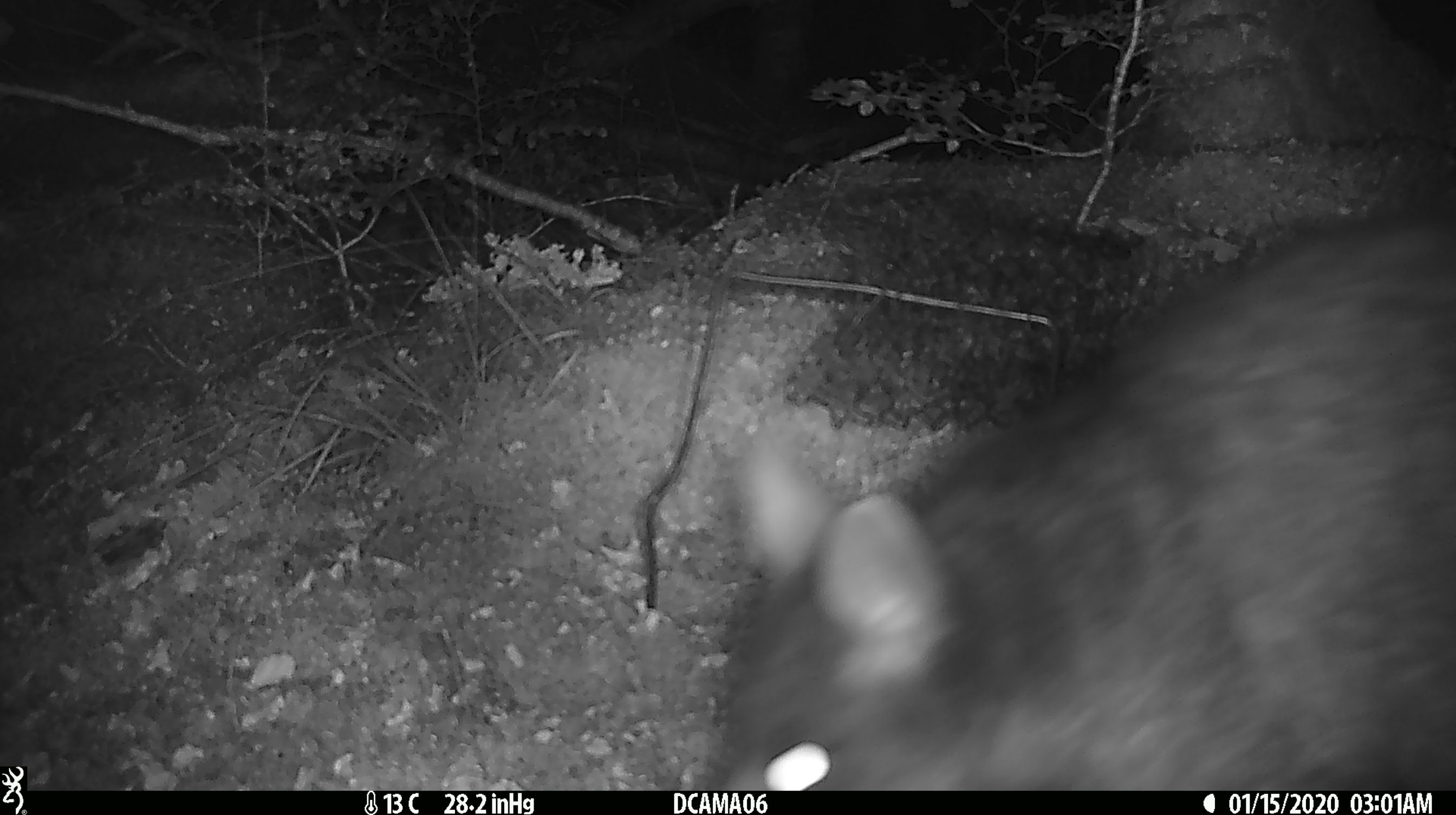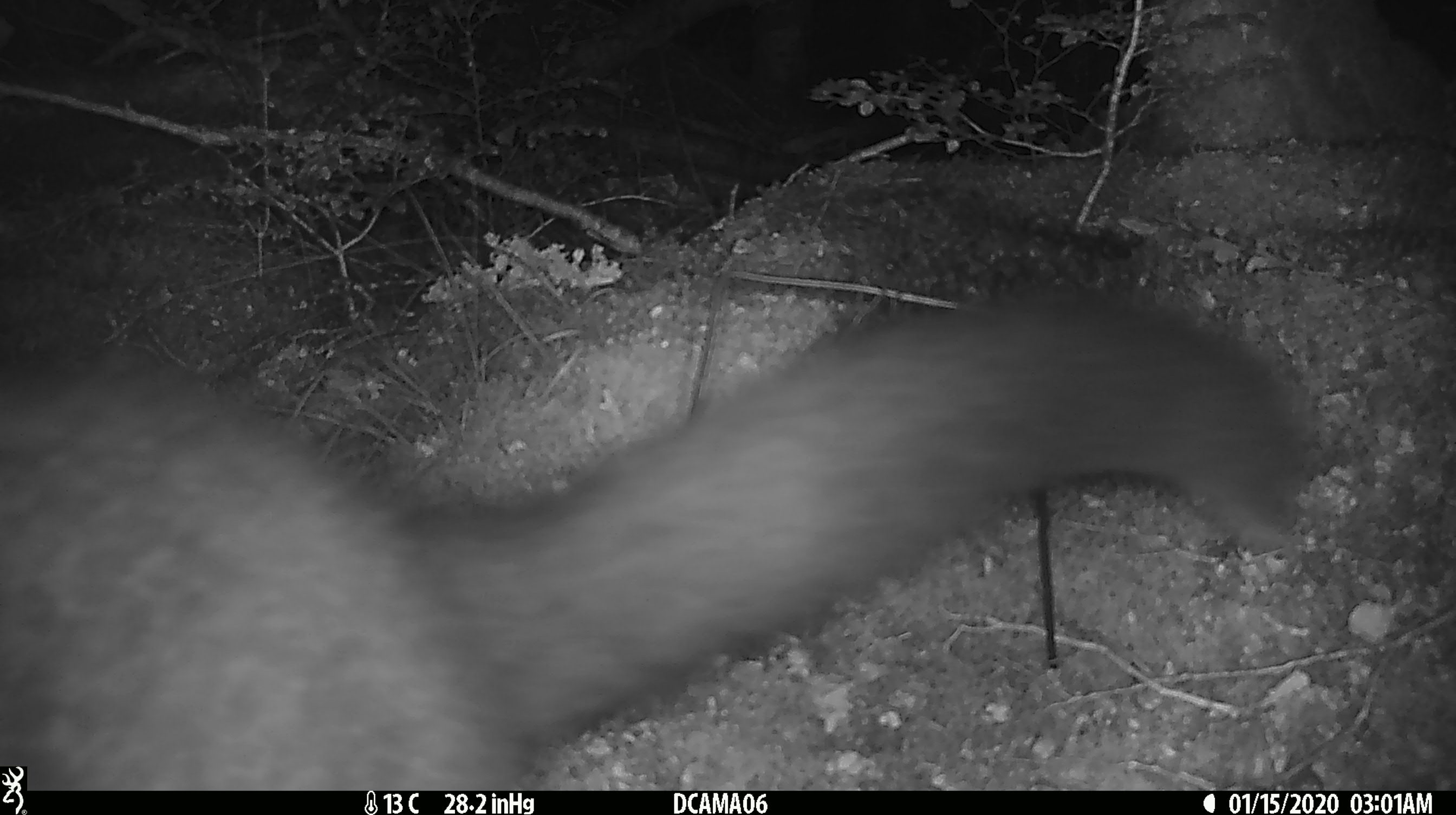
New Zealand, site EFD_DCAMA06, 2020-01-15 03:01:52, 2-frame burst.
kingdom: Animalia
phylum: Chordata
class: Mammalia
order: Diprotodontia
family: Phalangeridae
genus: Trichosurus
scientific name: Trichosurus vulpecula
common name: common brushtail possum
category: possum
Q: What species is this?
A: Possum (common brushtail possum) (Trichosurus vulpecula).